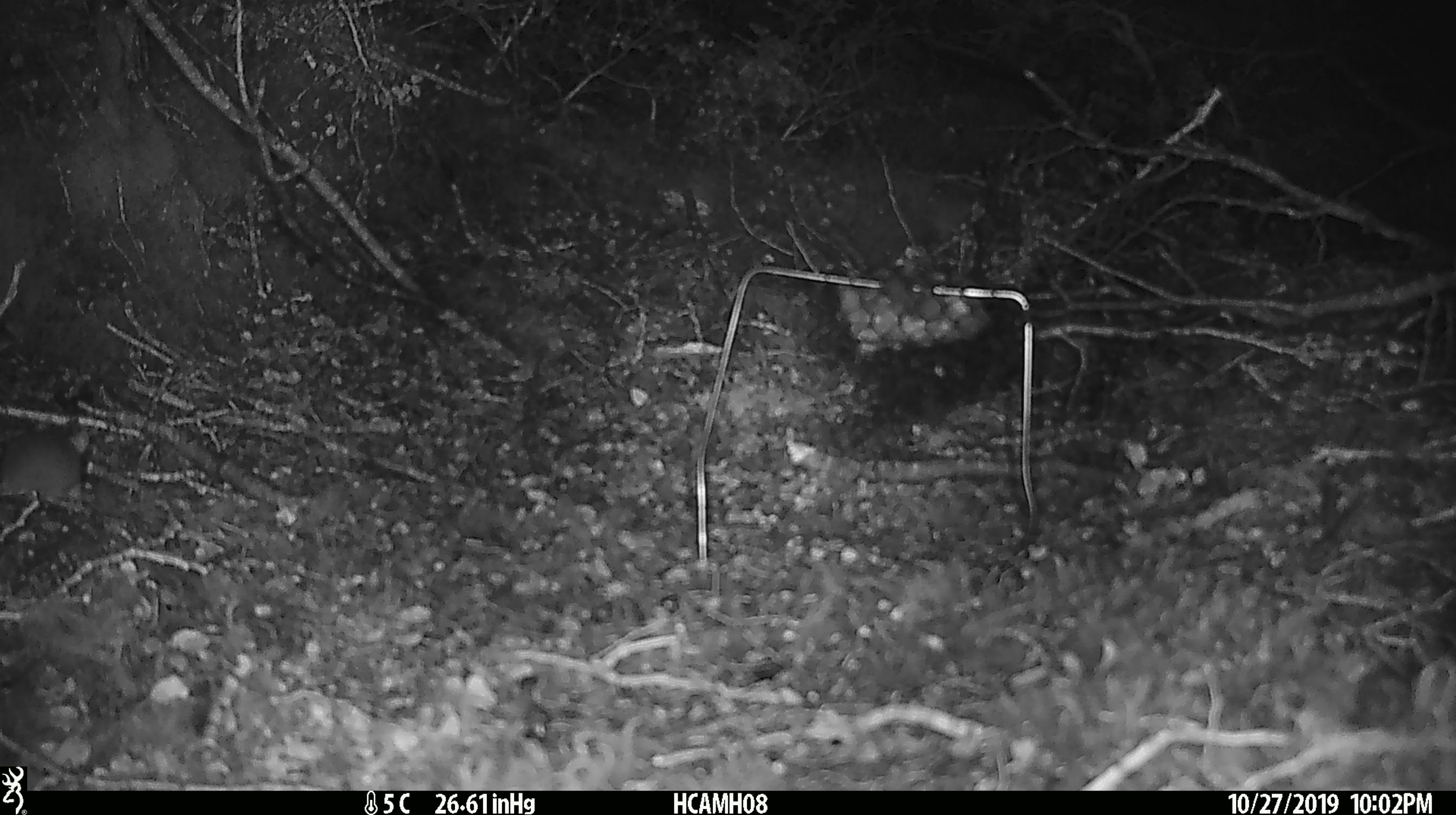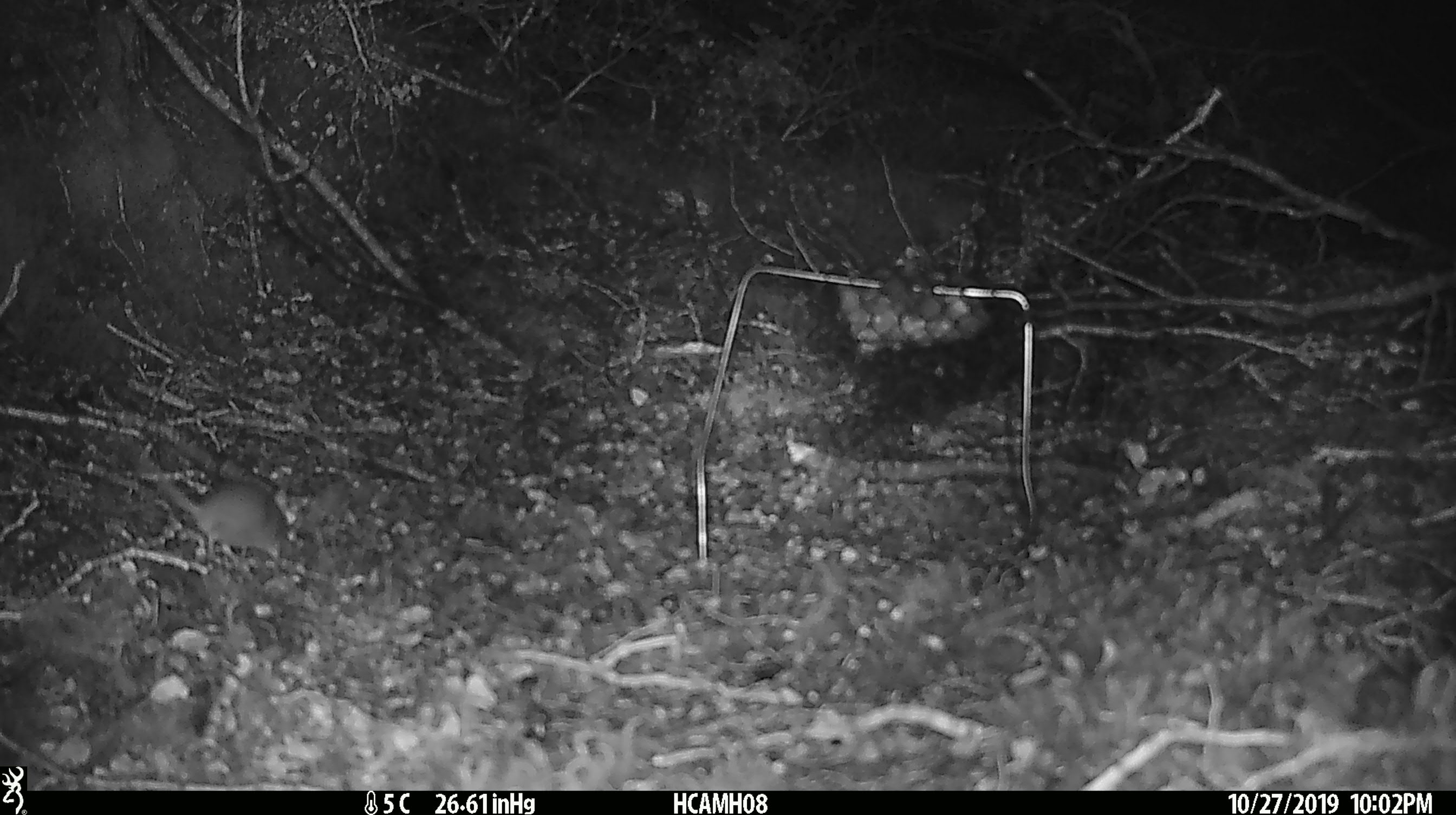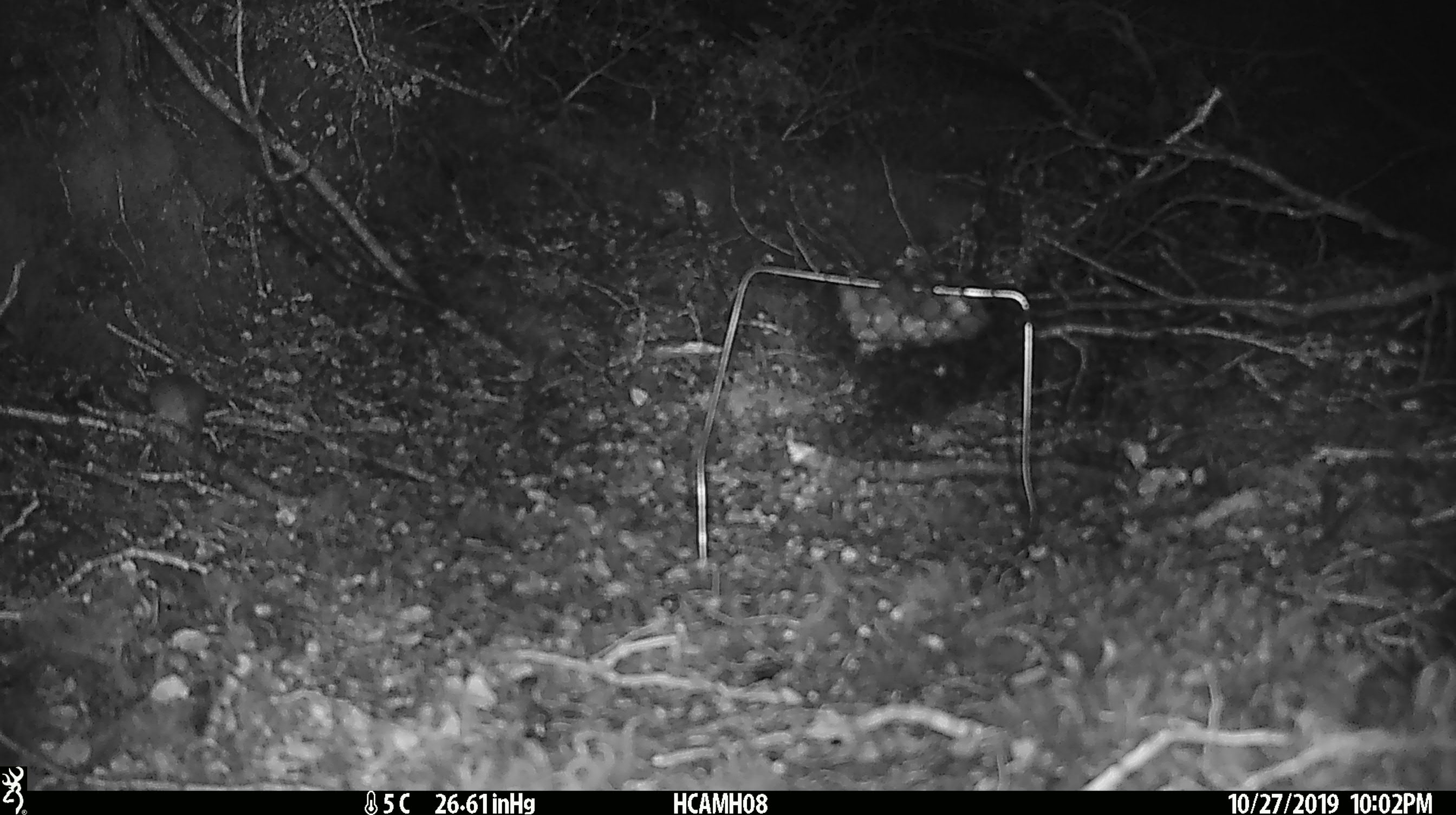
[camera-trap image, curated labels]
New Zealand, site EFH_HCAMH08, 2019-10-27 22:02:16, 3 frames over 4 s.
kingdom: Animalia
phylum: Chordata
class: Mammalia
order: Rodentia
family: Muridae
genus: Mus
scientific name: Mus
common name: mouse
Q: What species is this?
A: Mouse (Mus).